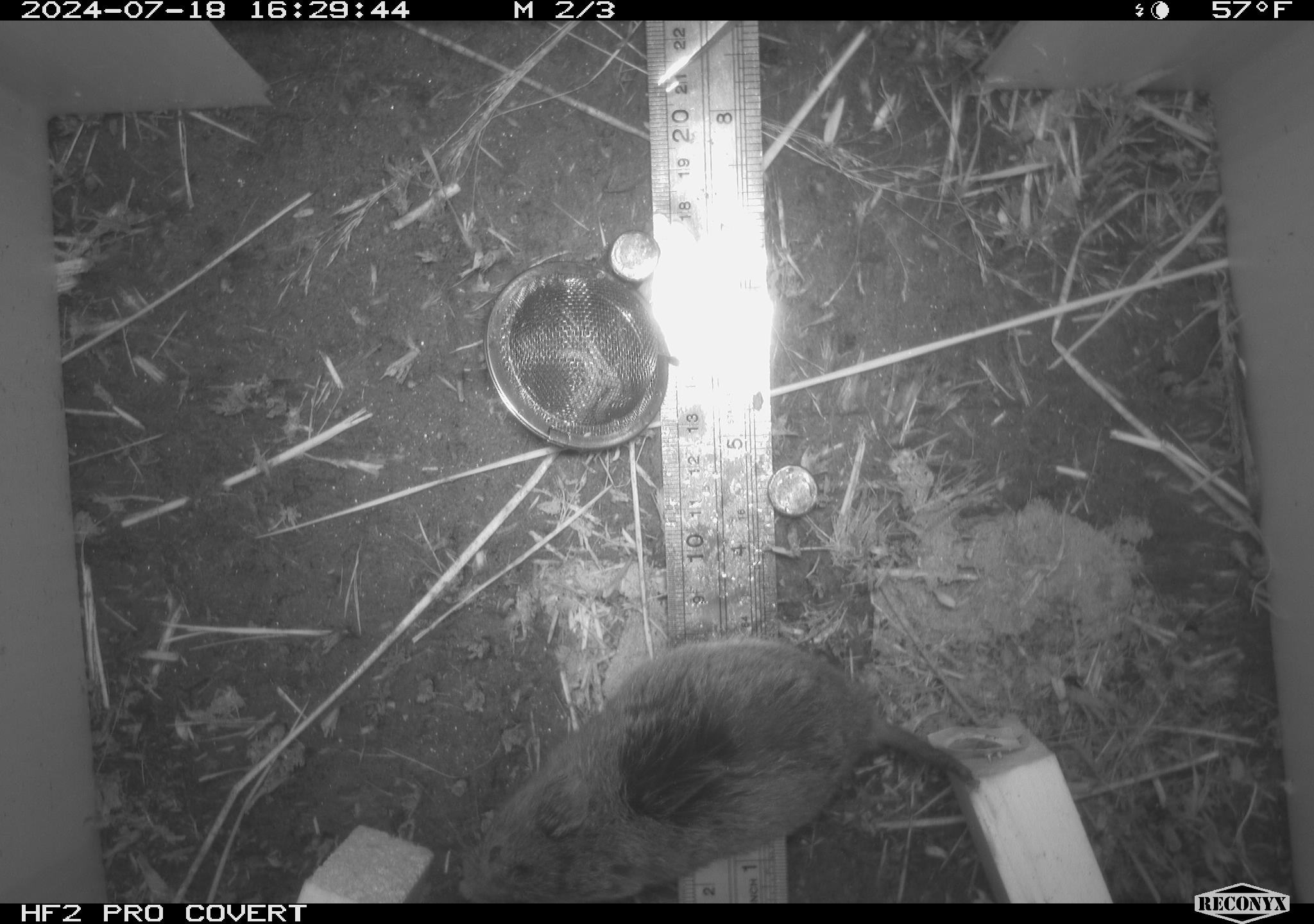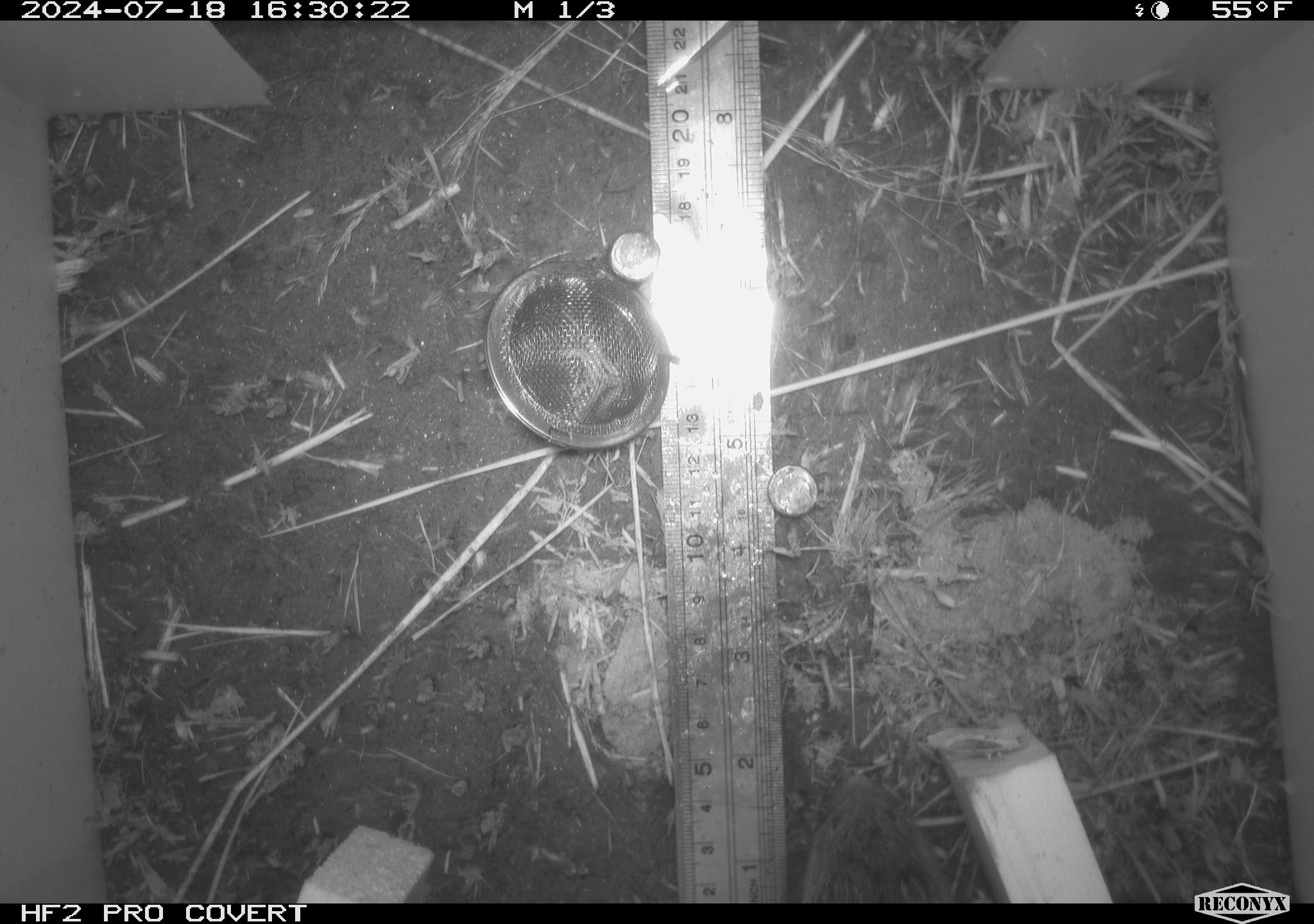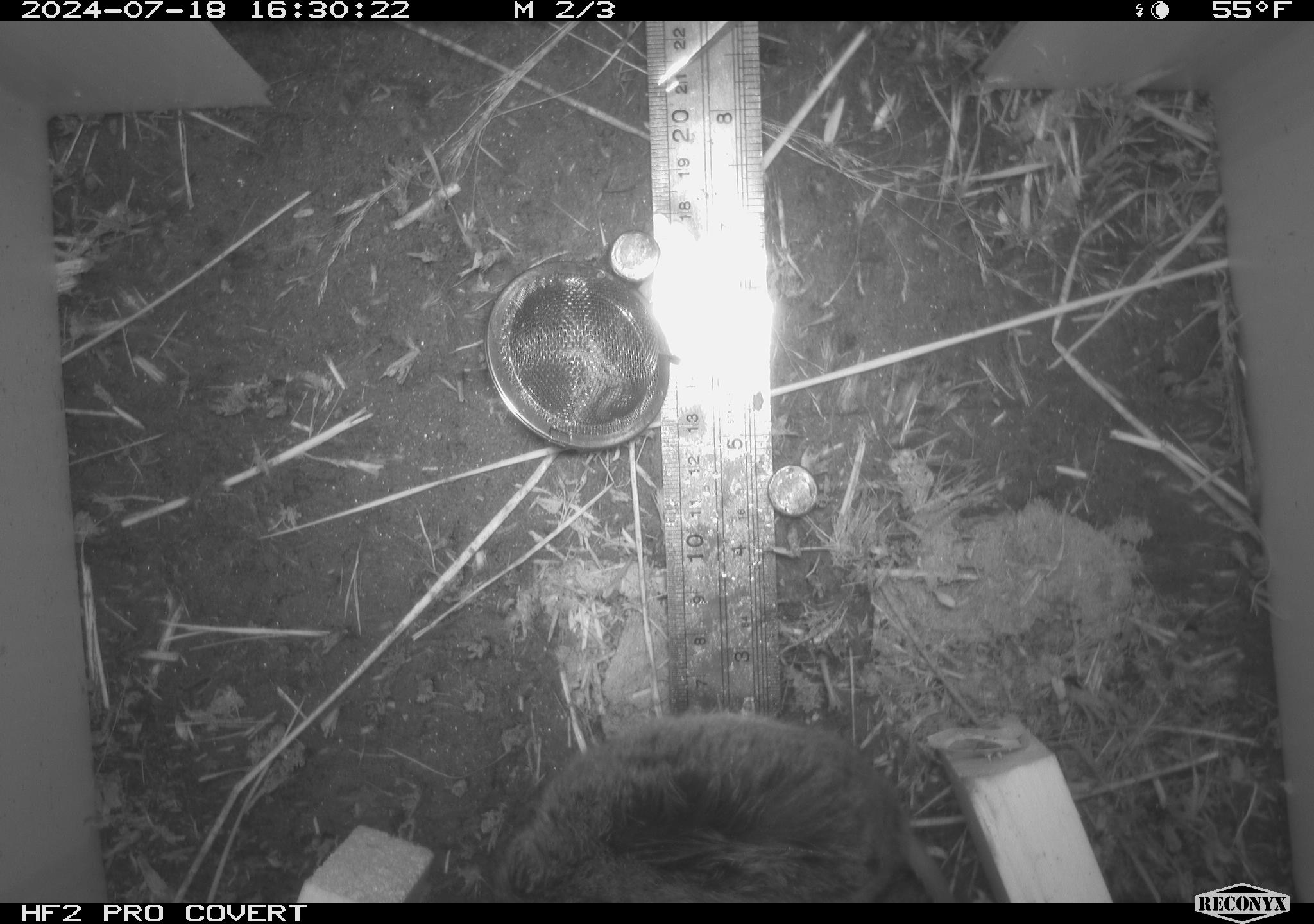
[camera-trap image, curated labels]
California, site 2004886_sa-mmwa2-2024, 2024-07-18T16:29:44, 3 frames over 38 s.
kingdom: Animalia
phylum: Chordata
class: Mammalia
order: Rodentia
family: Cricetidae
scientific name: Arvicolinae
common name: voles, lemmings, and muskrats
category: arvicolinae subfamily